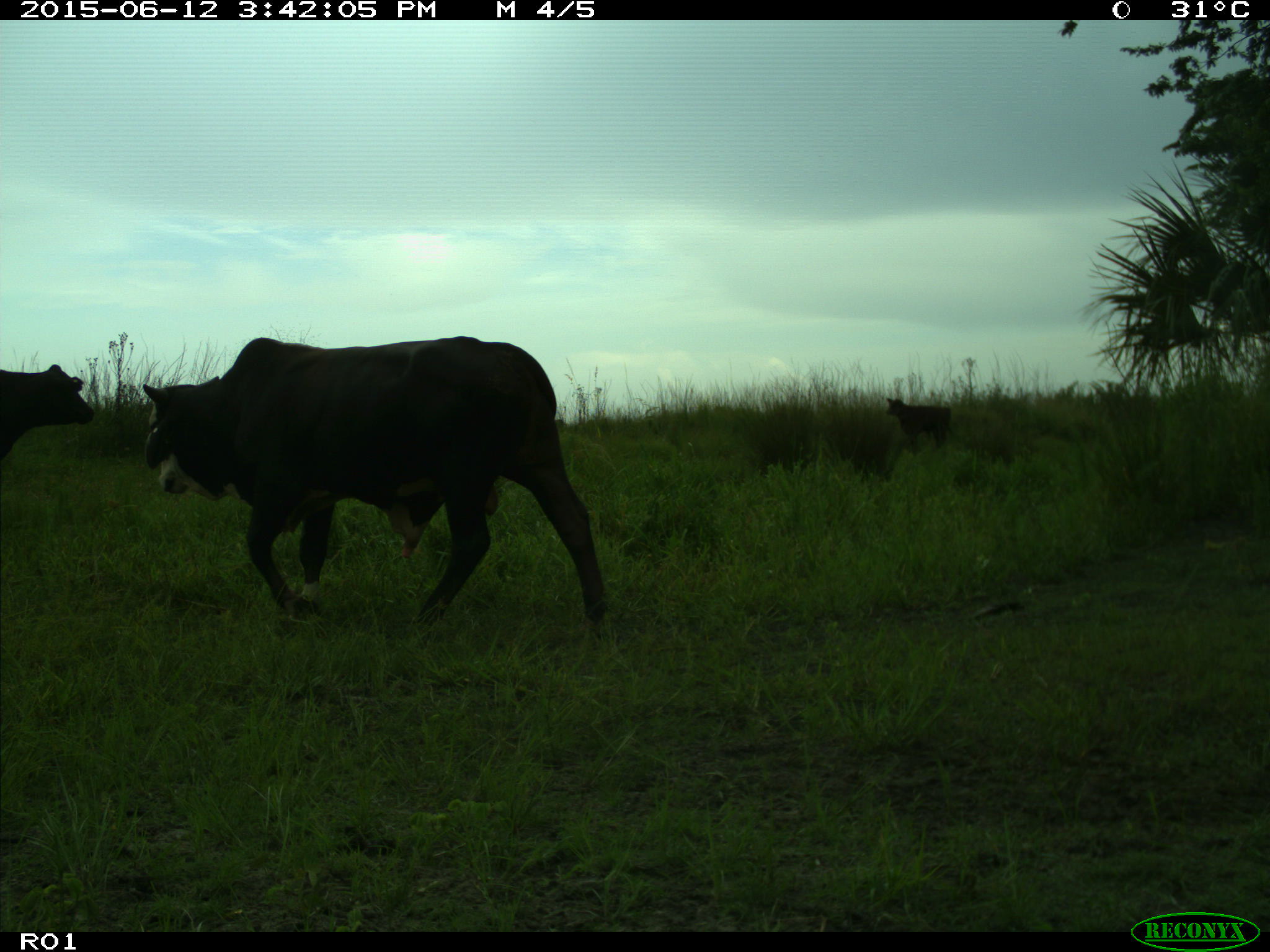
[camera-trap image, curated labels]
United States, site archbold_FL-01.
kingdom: Animalia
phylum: Chordata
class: Mammalia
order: Artiodactyla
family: Bovidae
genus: Bos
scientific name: Bos taurus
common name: domestic cow